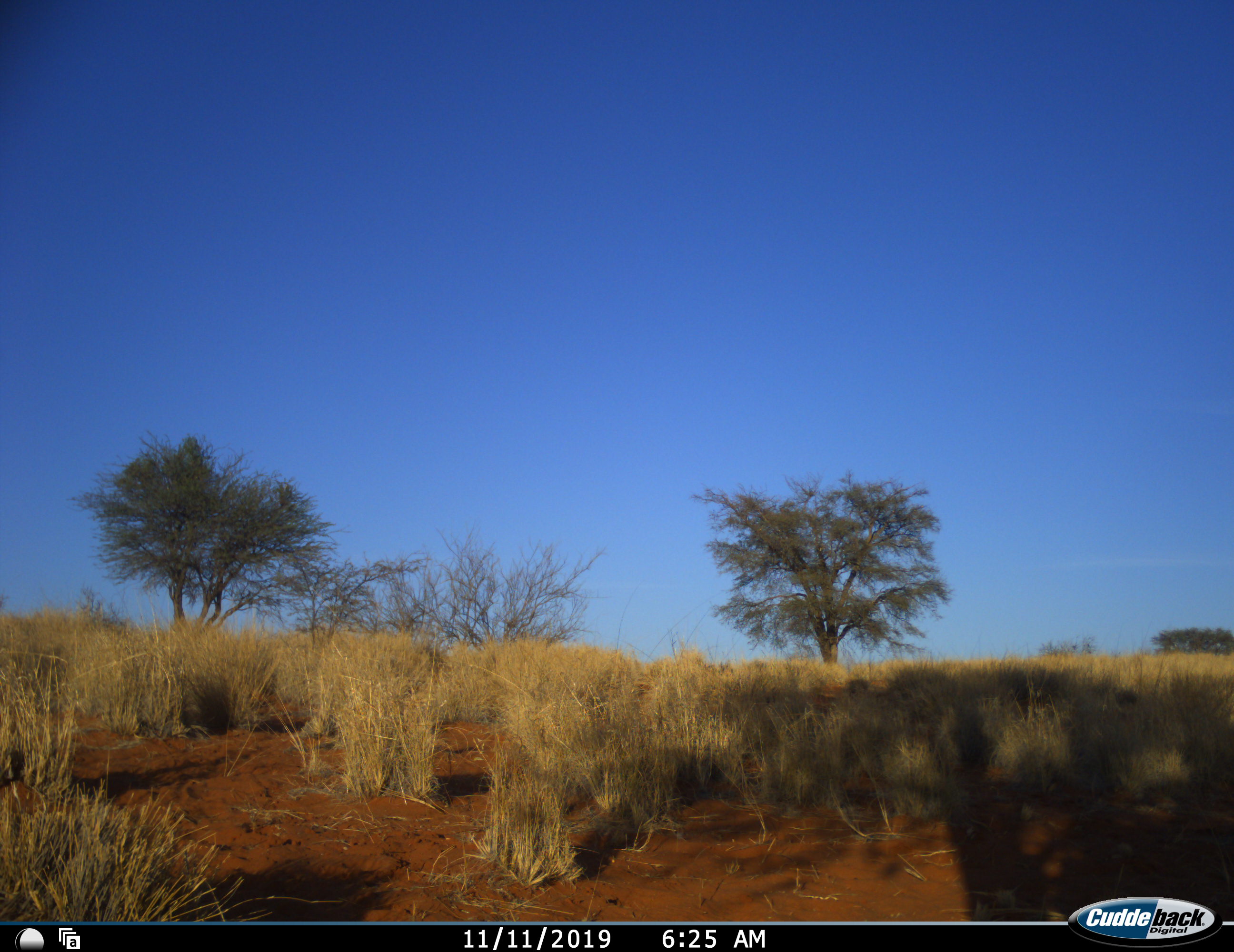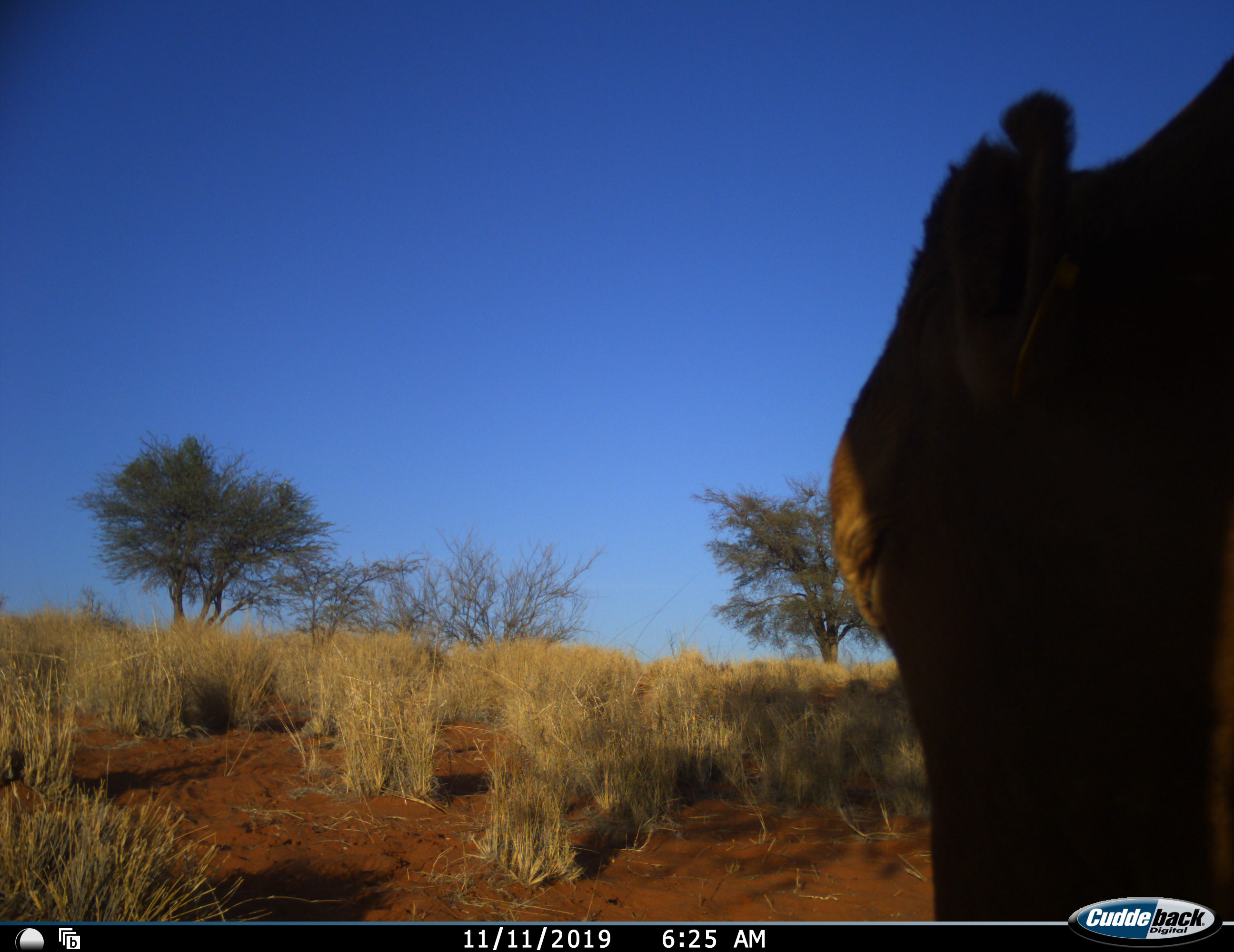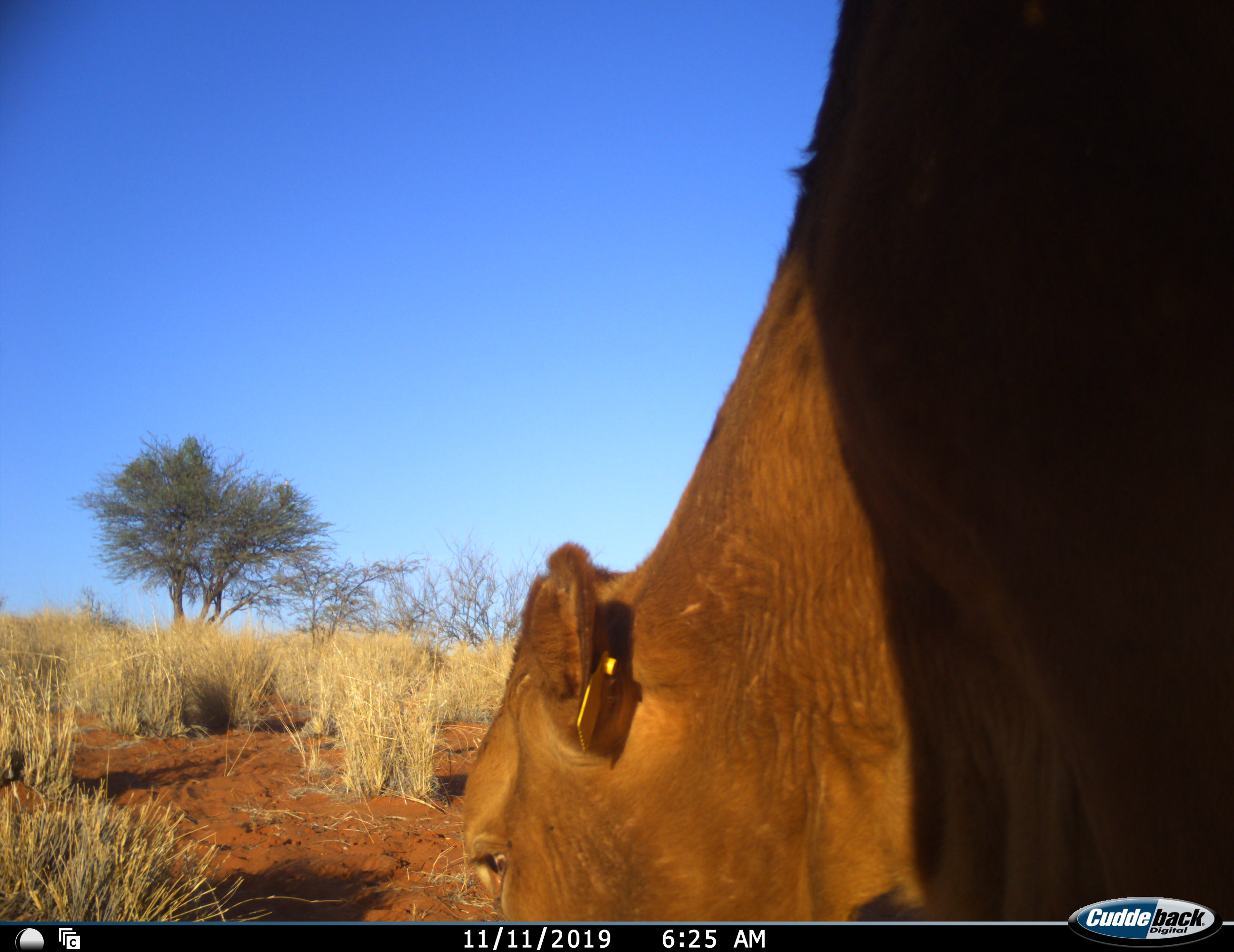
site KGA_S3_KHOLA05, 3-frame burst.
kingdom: Animalia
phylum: Chordata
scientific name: Vertebrata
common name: domestic animal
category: domesticanimal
Domesticanimal (domestic animal) (Vertebrata), count 1. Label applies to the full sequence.